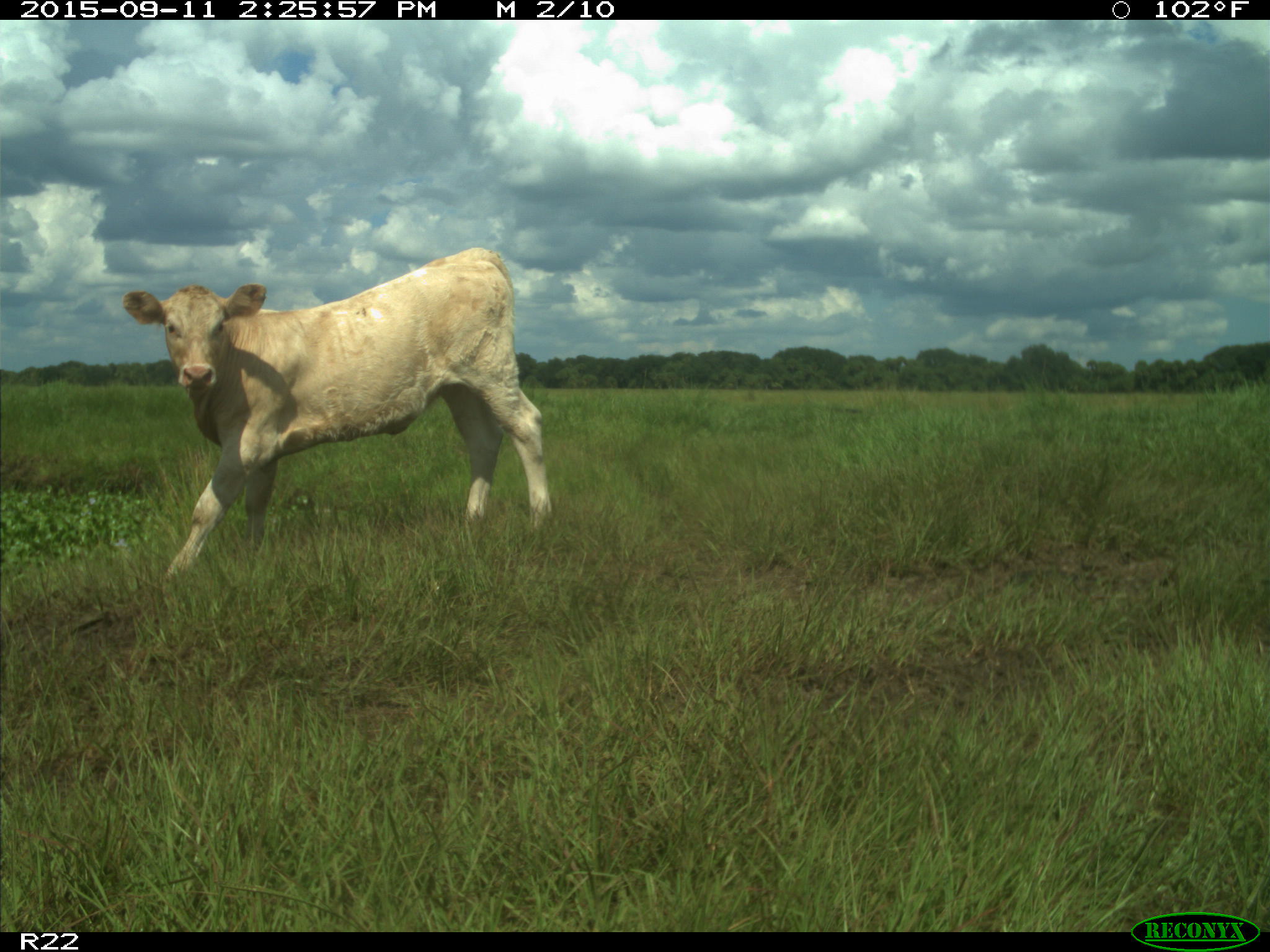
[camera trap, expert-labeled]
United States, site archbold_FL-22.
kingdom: Animalia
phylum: Chordata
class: Mammalia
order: Artiodactyla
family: Bovidae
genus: Bos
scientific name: Bos taurus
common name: domestic cow